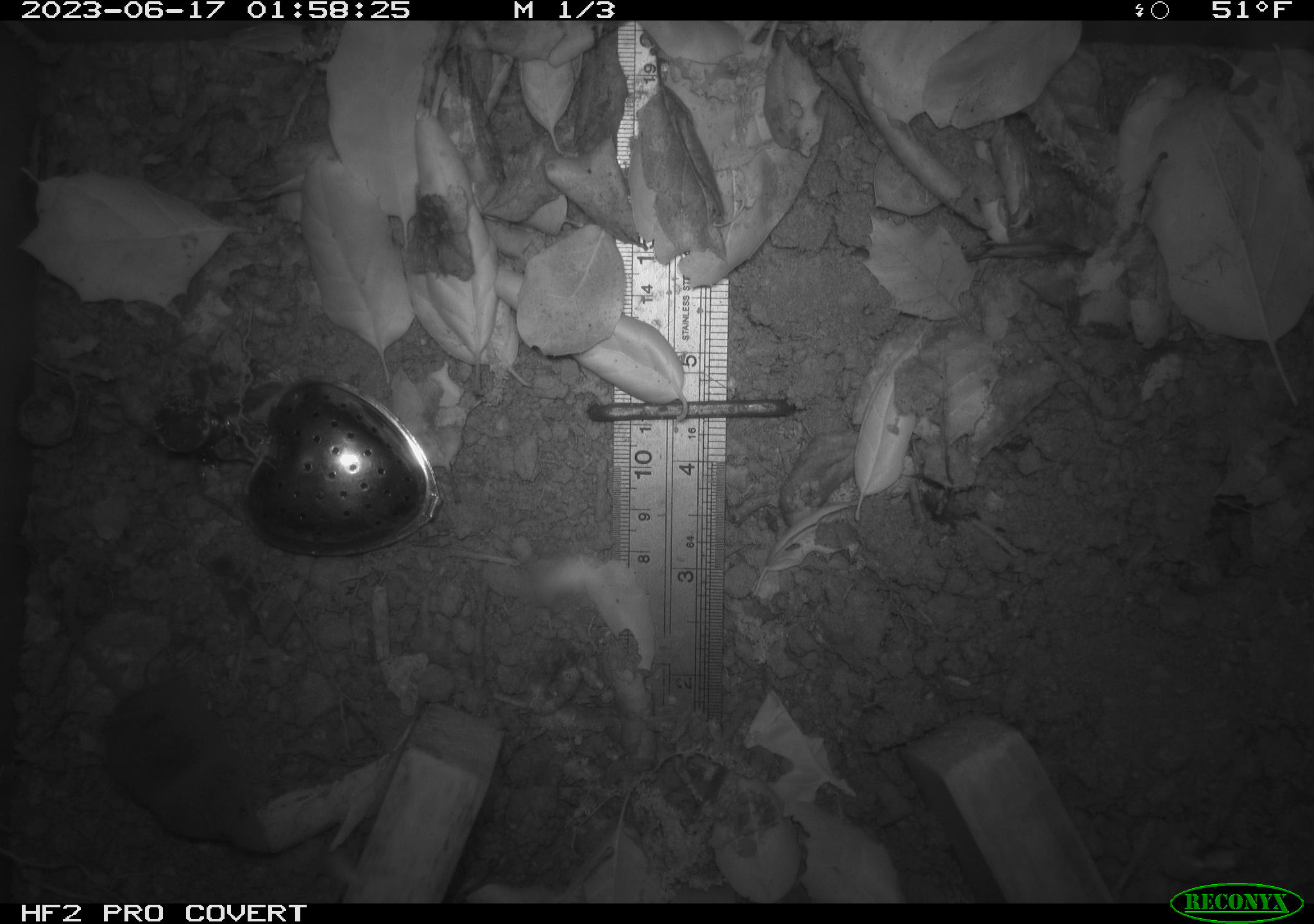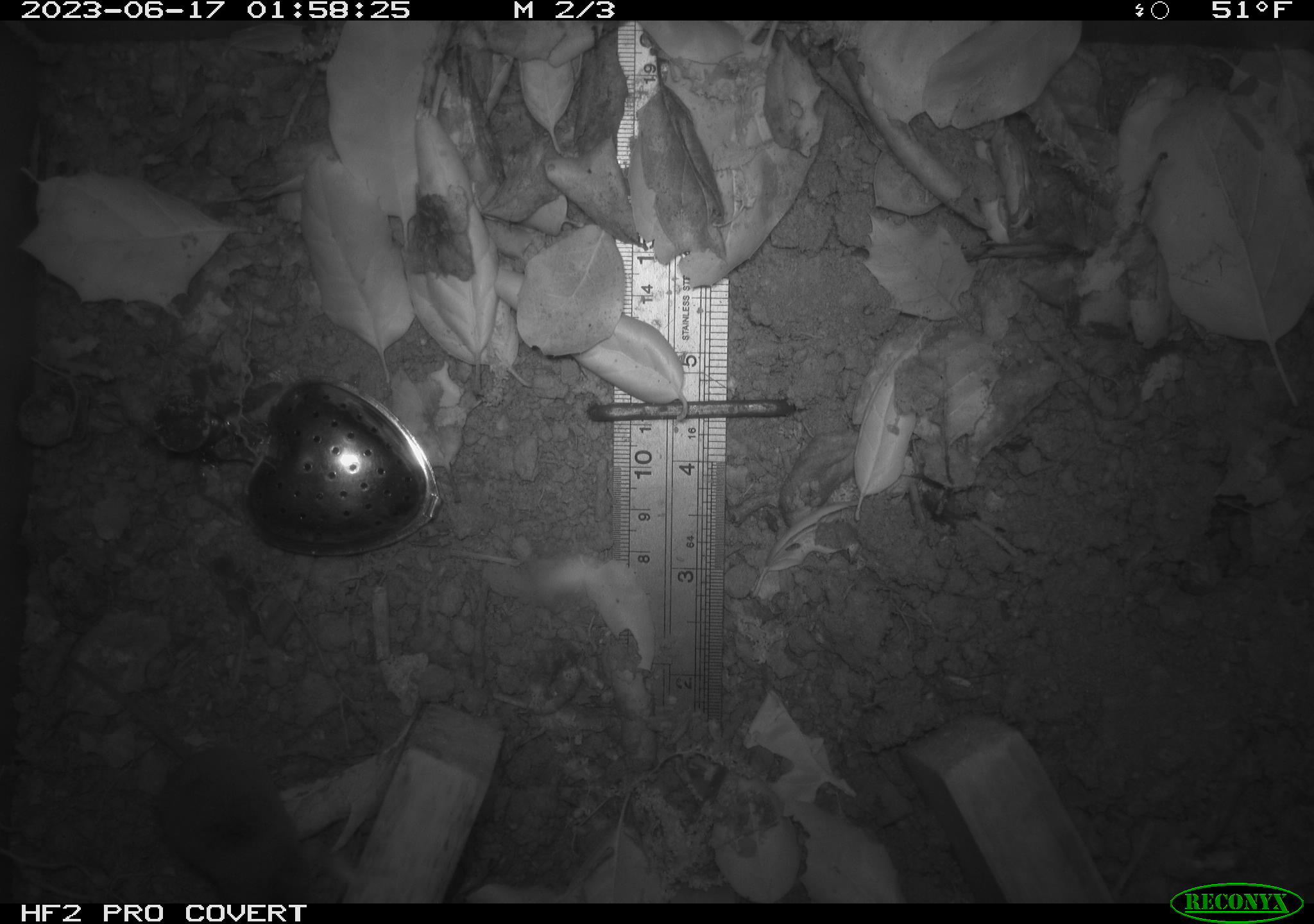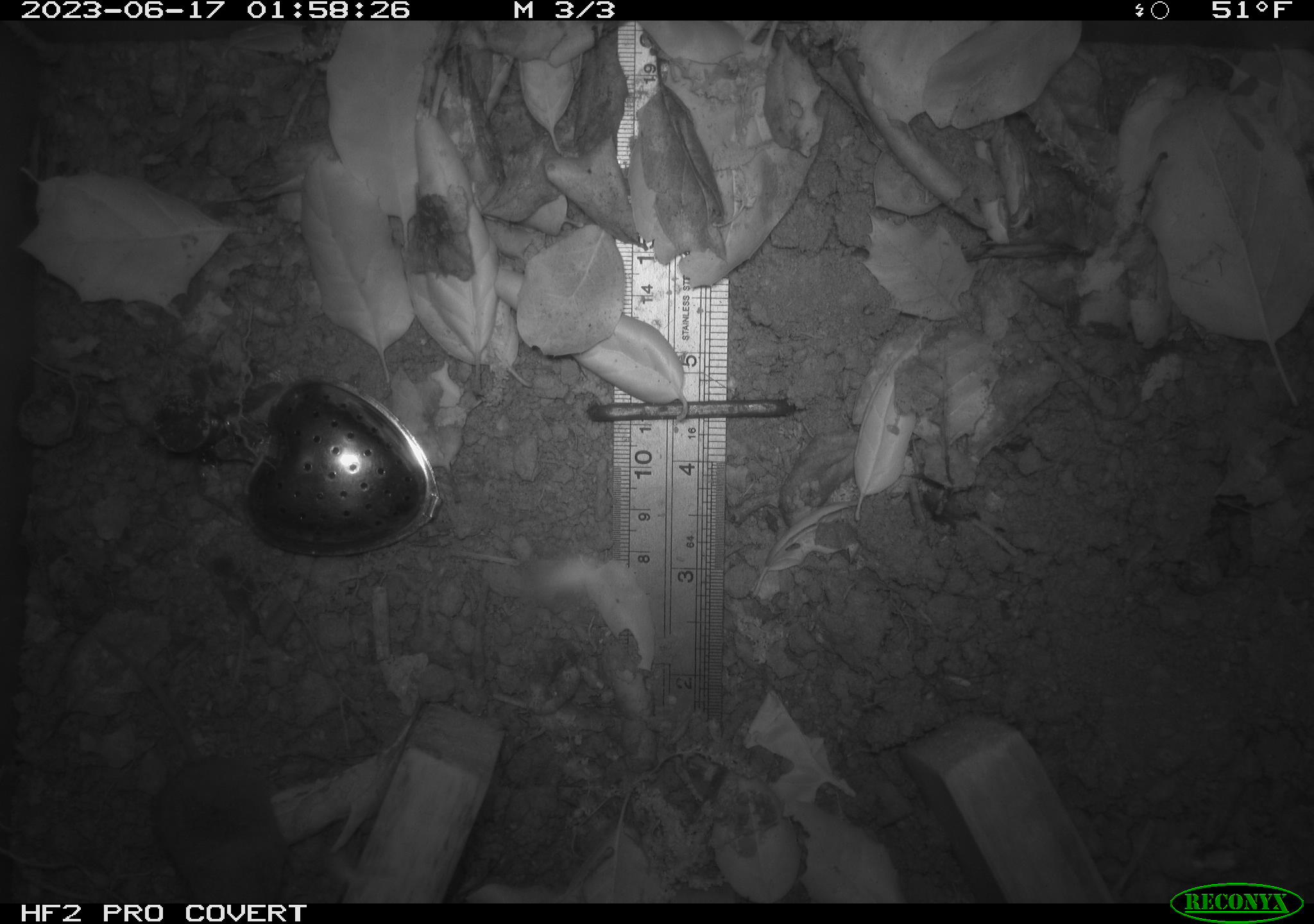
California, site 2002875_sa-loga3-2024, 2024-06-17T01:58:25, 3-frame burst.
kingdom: Animalia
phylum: Chordata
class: Mammalia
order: Eulipotyphla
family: Soricidae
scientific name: Soricidae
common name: shrews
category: soricidae family